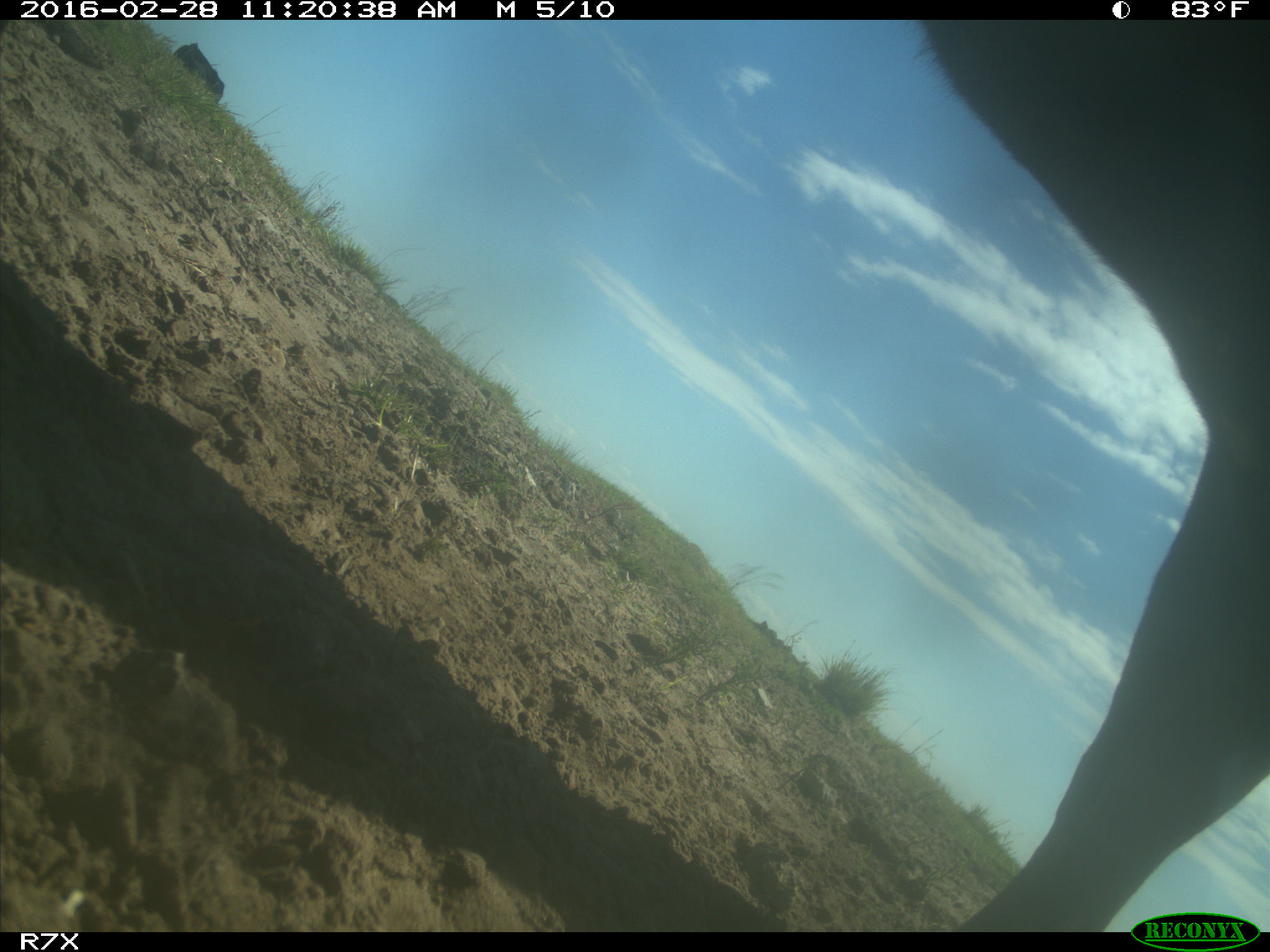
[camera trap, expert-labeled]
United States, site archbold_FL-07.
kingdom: Animalia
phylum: Chordata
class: Mammalia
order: Artiodactyla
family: Bovidae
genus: Bos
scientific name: Bos taurus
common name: domestic cow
Bos taurus (domestic cow).